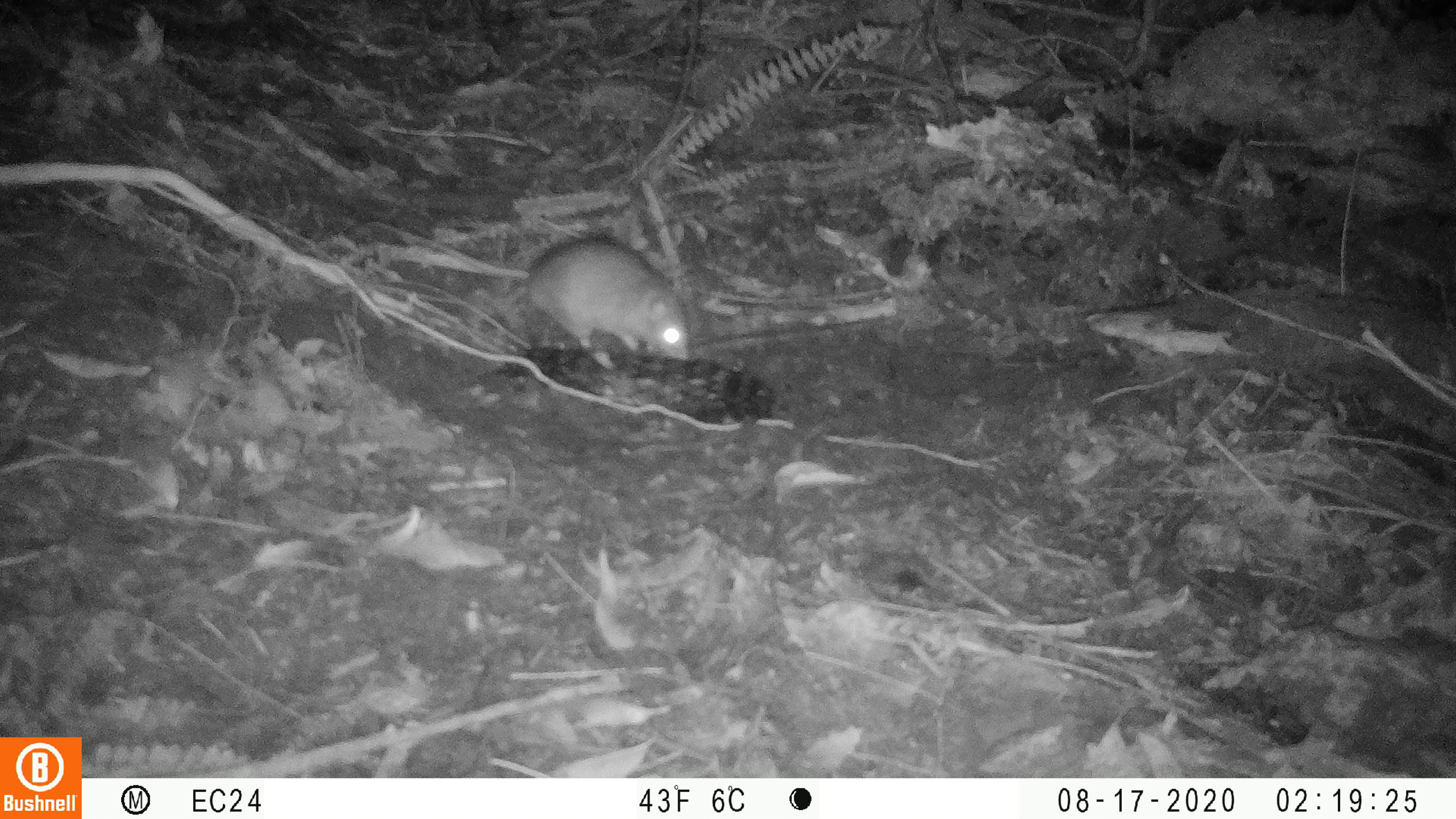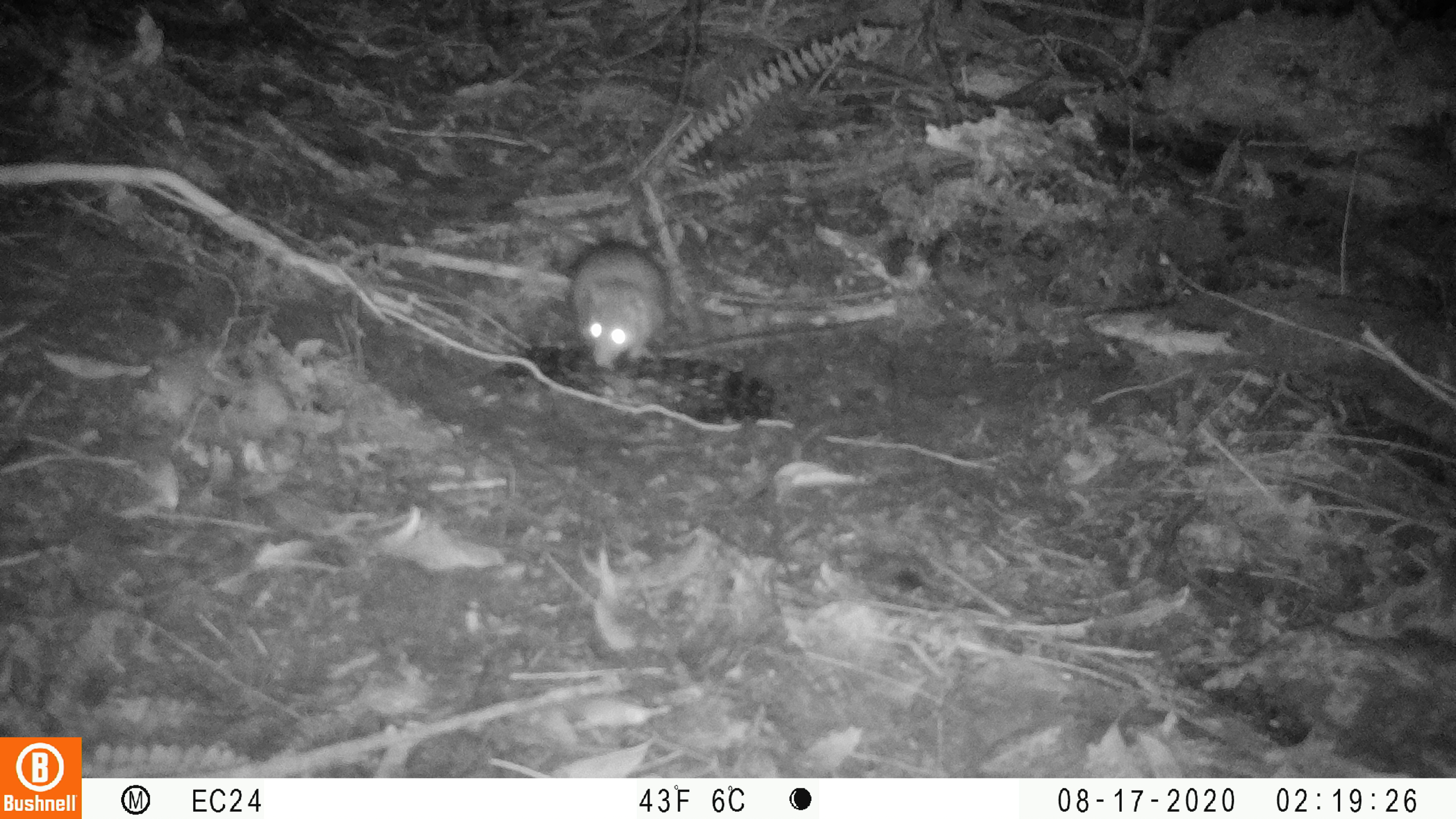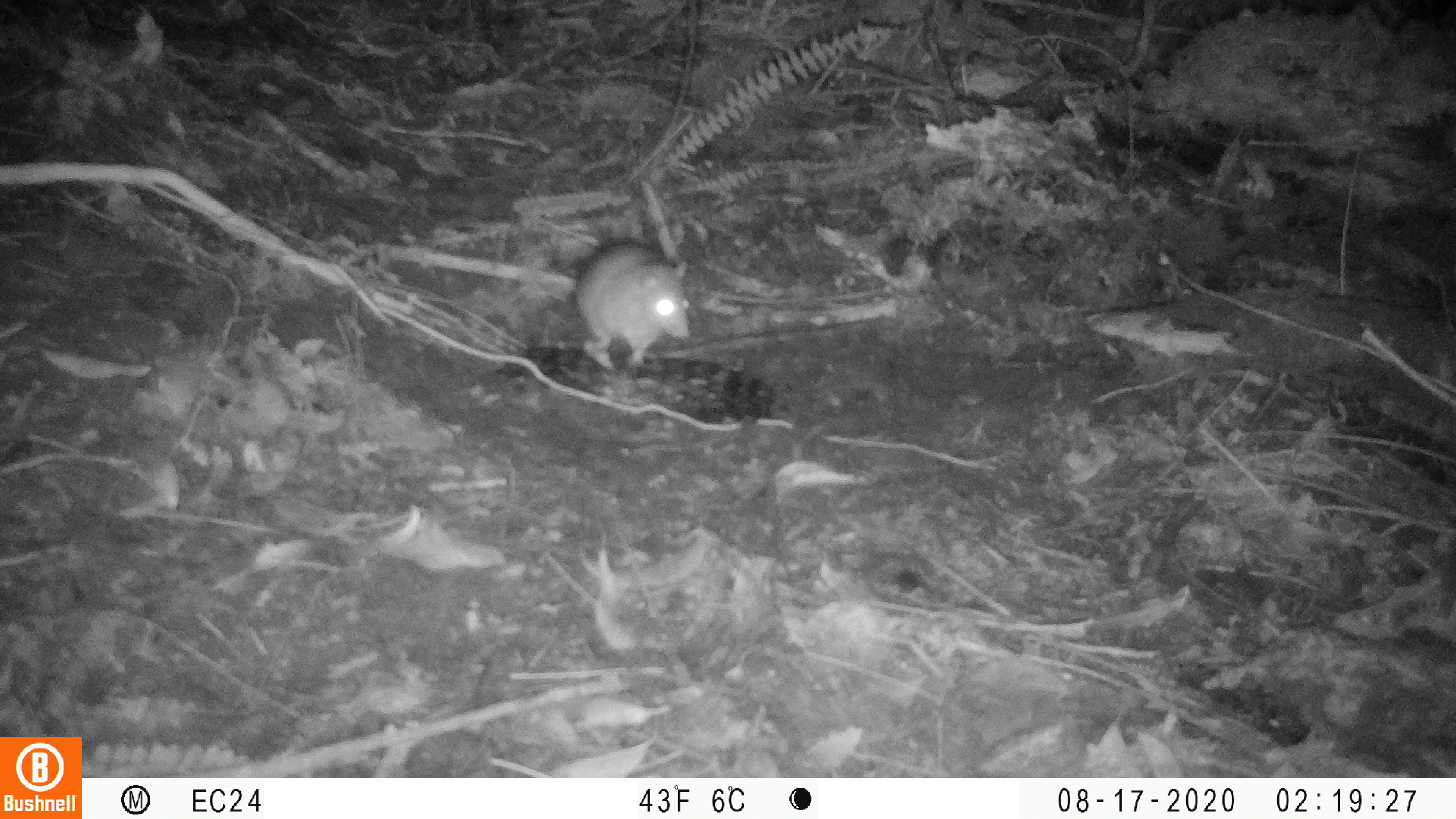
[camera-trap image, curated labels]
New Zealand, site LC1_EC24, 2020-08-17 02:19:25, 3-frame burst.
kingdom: Animalia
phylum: Chordata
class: Mammalia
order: Rodentia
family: Muridae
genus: Rattus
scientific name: Rattus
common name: rat